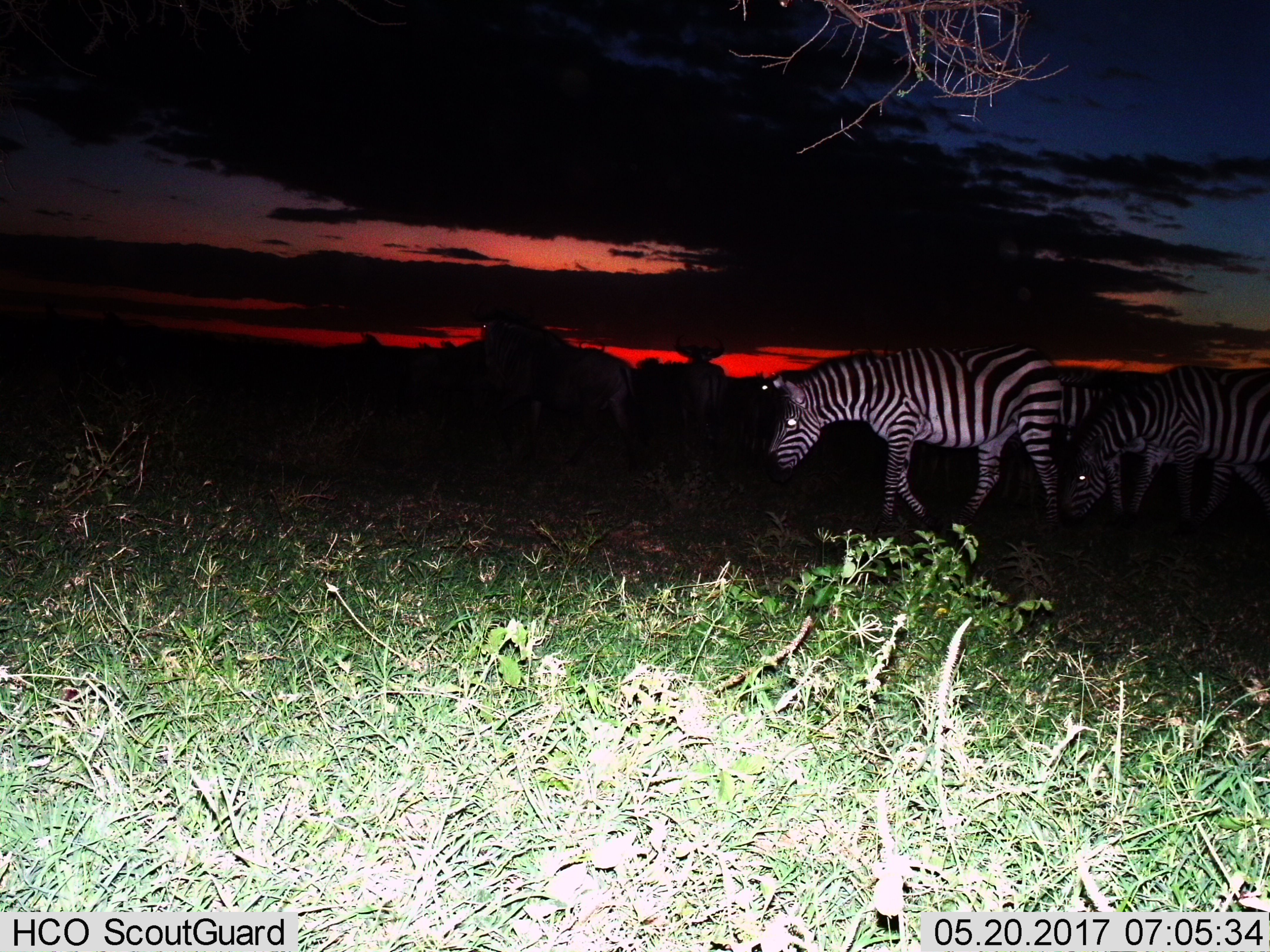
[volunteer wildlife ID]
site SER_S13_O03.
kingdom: Animalia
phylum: Chordata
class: Mammalia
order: Perissodactyla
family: Equidae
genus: Equus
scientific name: Equus quagga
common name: plains zebra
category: zebraplains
Zebraplains (plains zebra) (Equus quagga), count 3. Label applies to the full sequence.